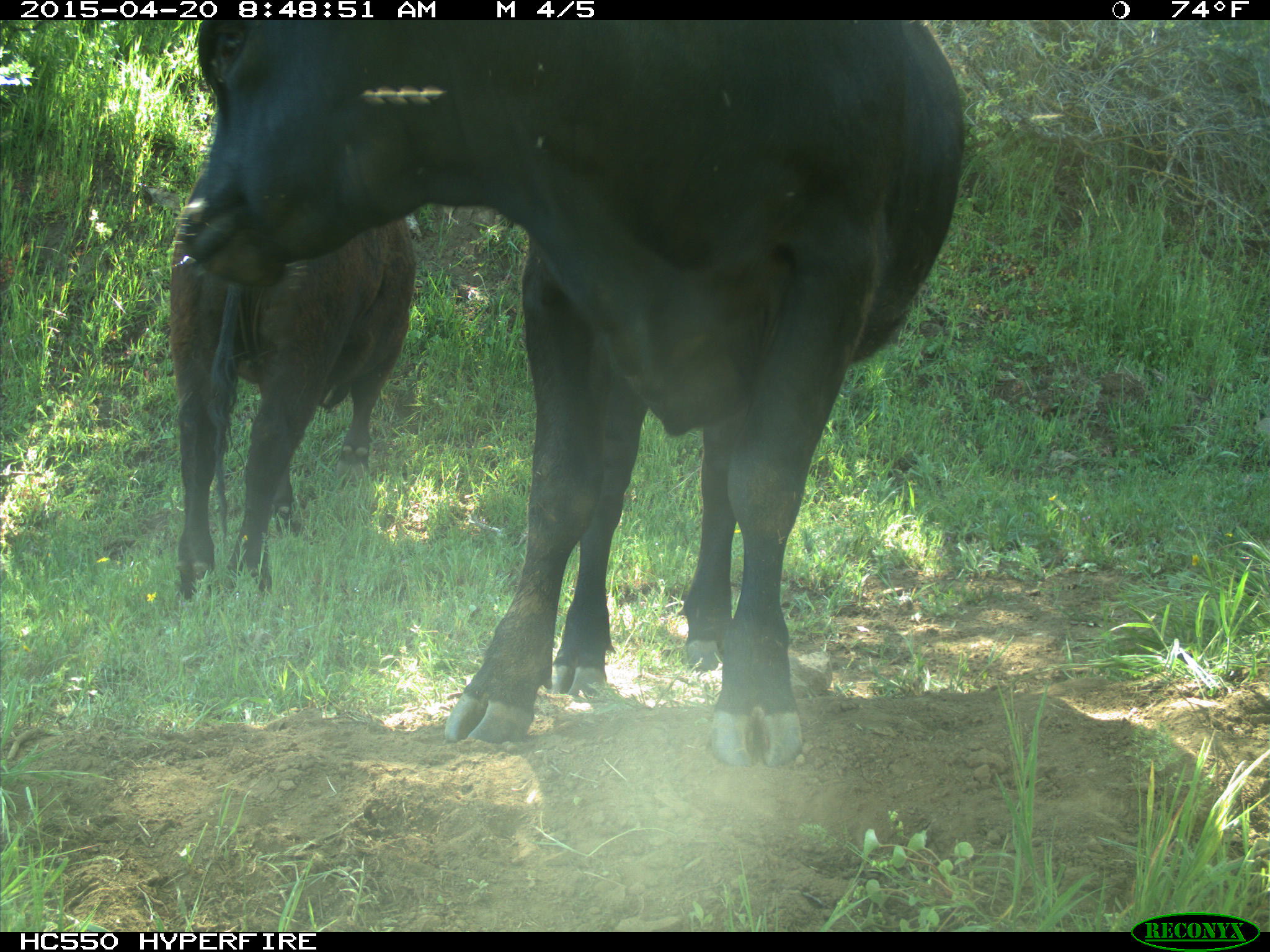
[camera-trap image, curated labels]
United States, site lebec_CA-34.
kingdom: Animalia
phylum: Chordata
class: Mammalia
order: Artiodactyla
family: Bovidae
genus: Bos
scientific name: Bos taurus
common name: domestic cow